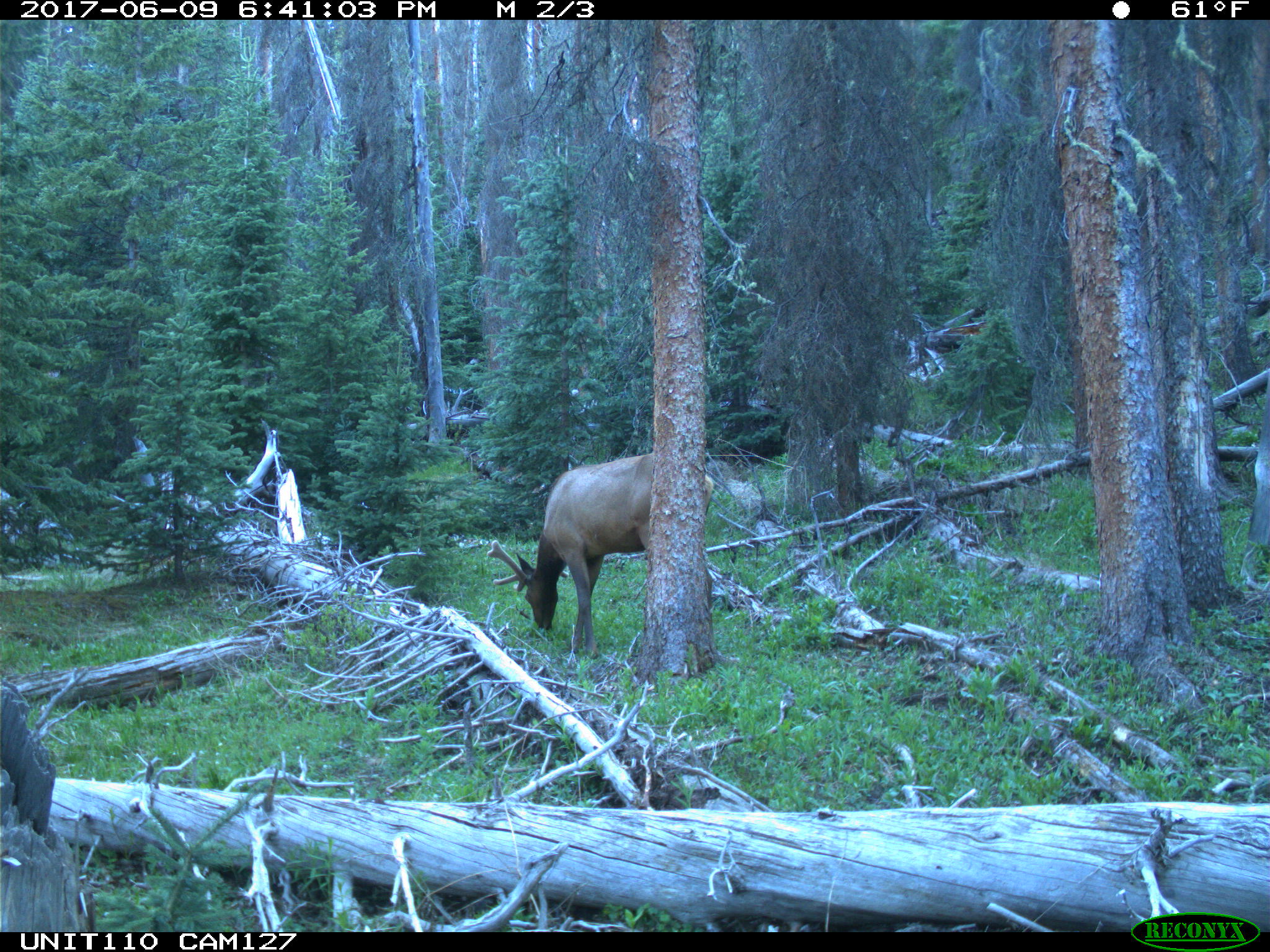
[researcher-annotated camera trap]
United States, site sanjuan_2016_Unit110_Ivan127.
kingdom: Animalia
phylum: Chordata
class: Mammalia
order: Artiodactyla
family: Cervidae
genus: Cervus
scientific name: Cervus elaphus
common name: red deer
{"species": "Cervus elaphus (red deer)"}